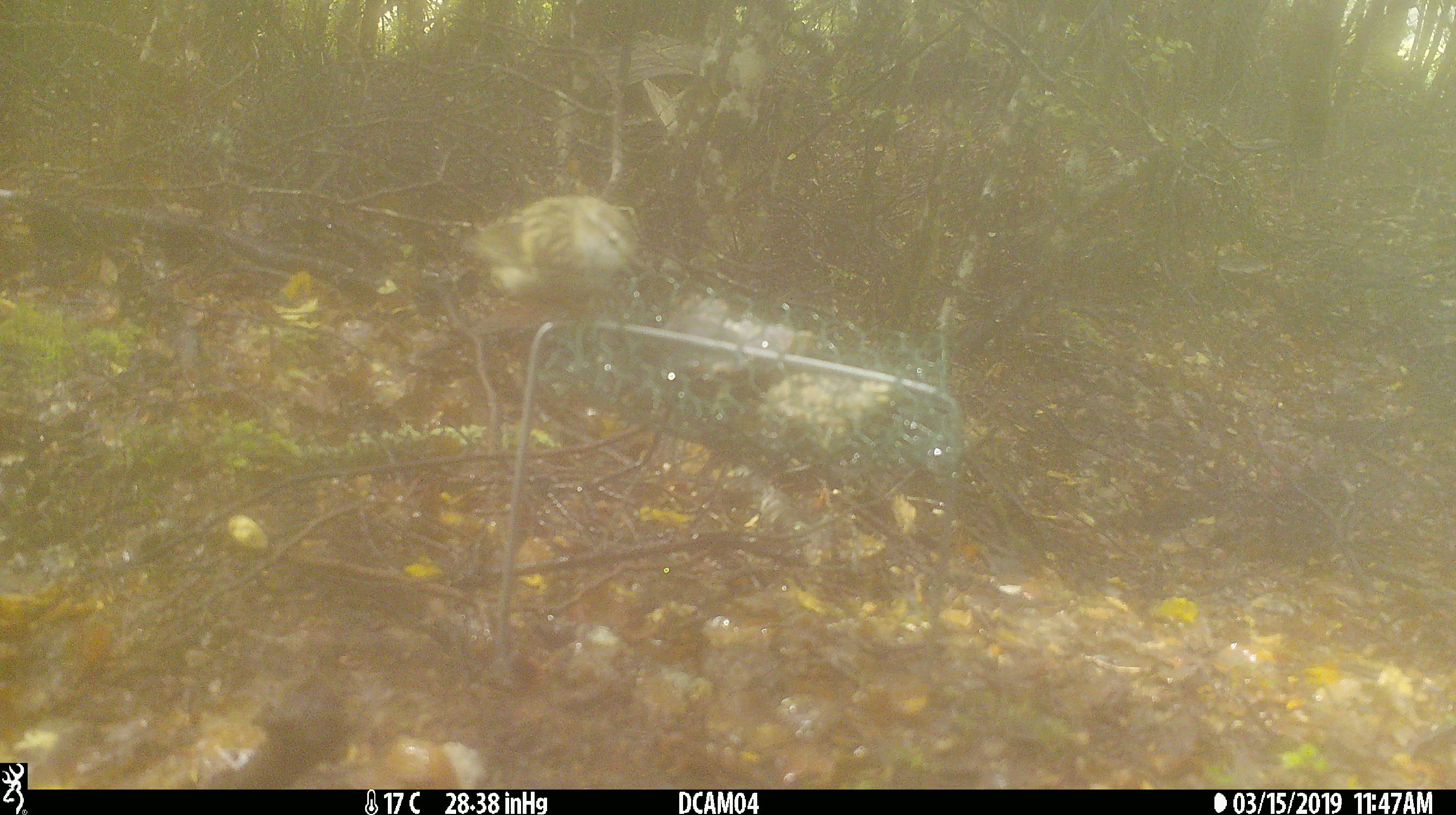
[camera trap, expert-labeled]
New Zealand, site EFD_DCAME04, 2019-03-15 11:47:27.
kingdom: Animalia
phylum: Chordata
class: Aves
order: Passeriformes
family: Acanthisittidae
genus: Acanthisitta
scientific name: Acanthisitta chloris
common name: rifleman